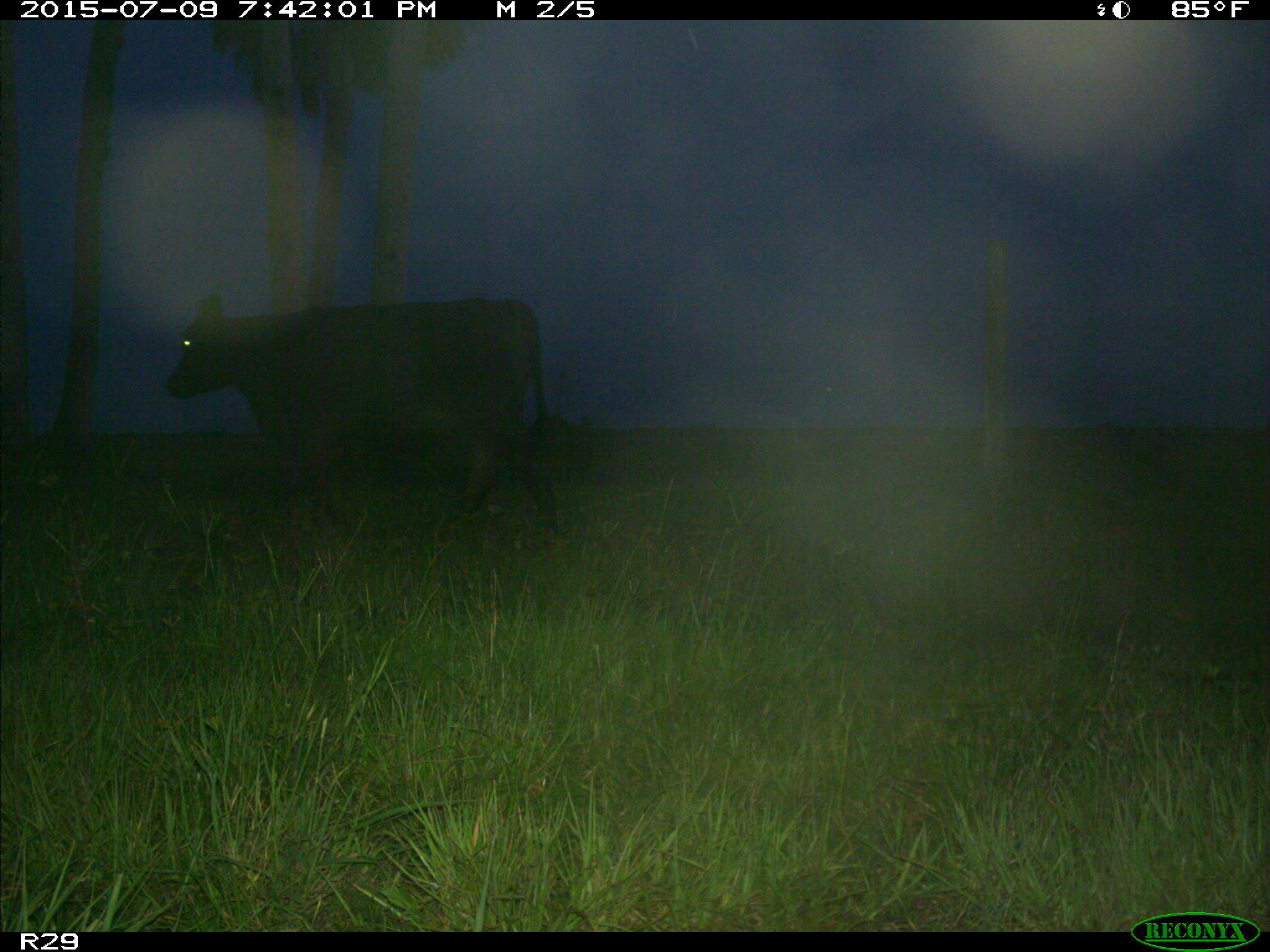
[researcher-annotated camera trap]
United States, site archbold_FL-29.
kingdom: Animalia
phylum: Chordata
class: Mammalia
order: Artiodactyla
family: Bovidae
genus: Bos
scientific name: Bos taurus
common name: domestic cow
Bos taurus (domestic cow).